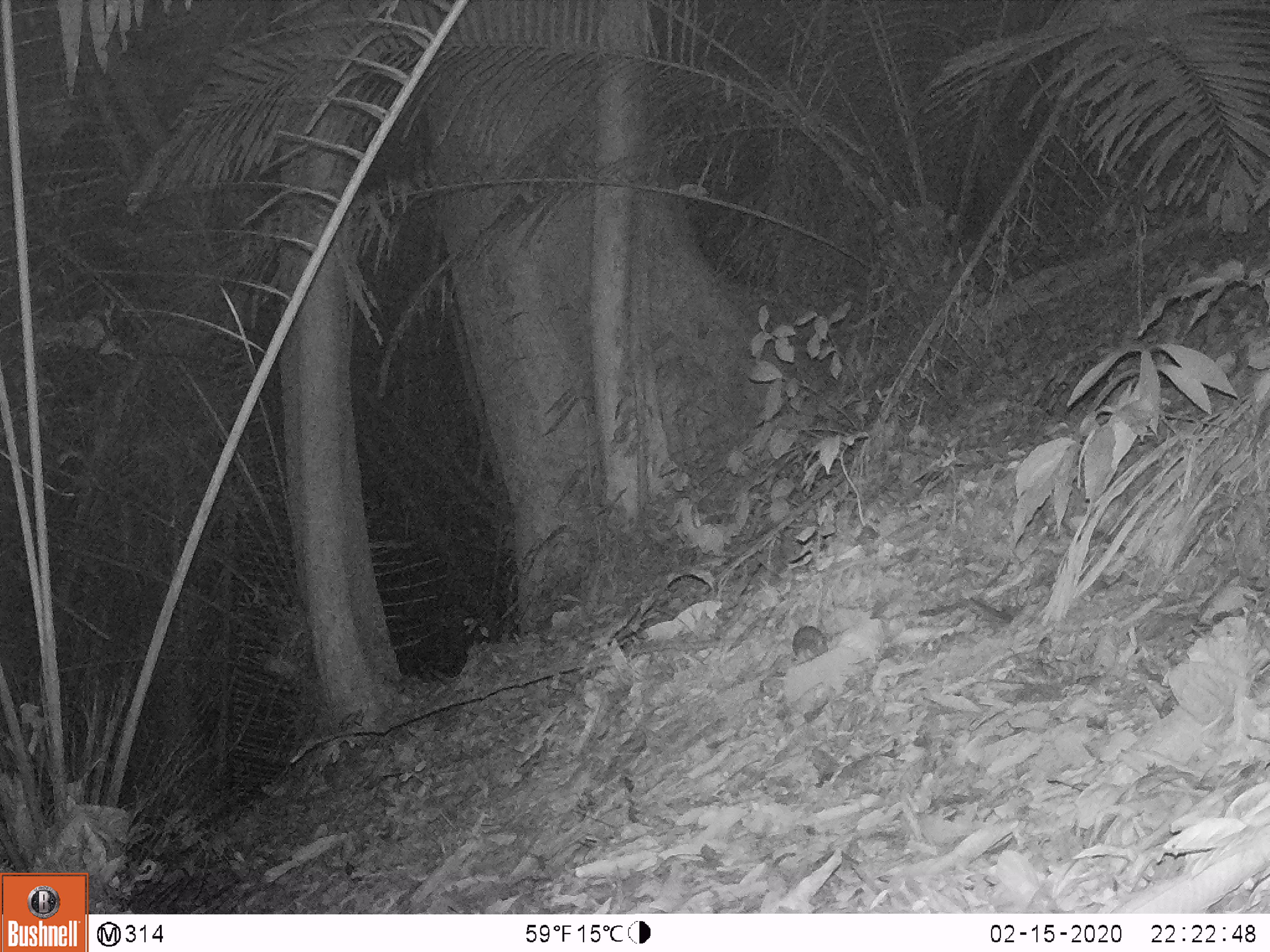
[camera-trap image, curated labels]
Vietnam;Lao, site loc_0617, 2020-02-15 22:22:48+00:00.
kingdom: Animalia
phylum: Chordata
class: Mammalia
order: Rodentia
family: Muridae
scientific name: Muridae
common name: old-world mice and rats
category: unidentified murid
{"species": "unidentified murid (old-world mice and rats) (Muridae)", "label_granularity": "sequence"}